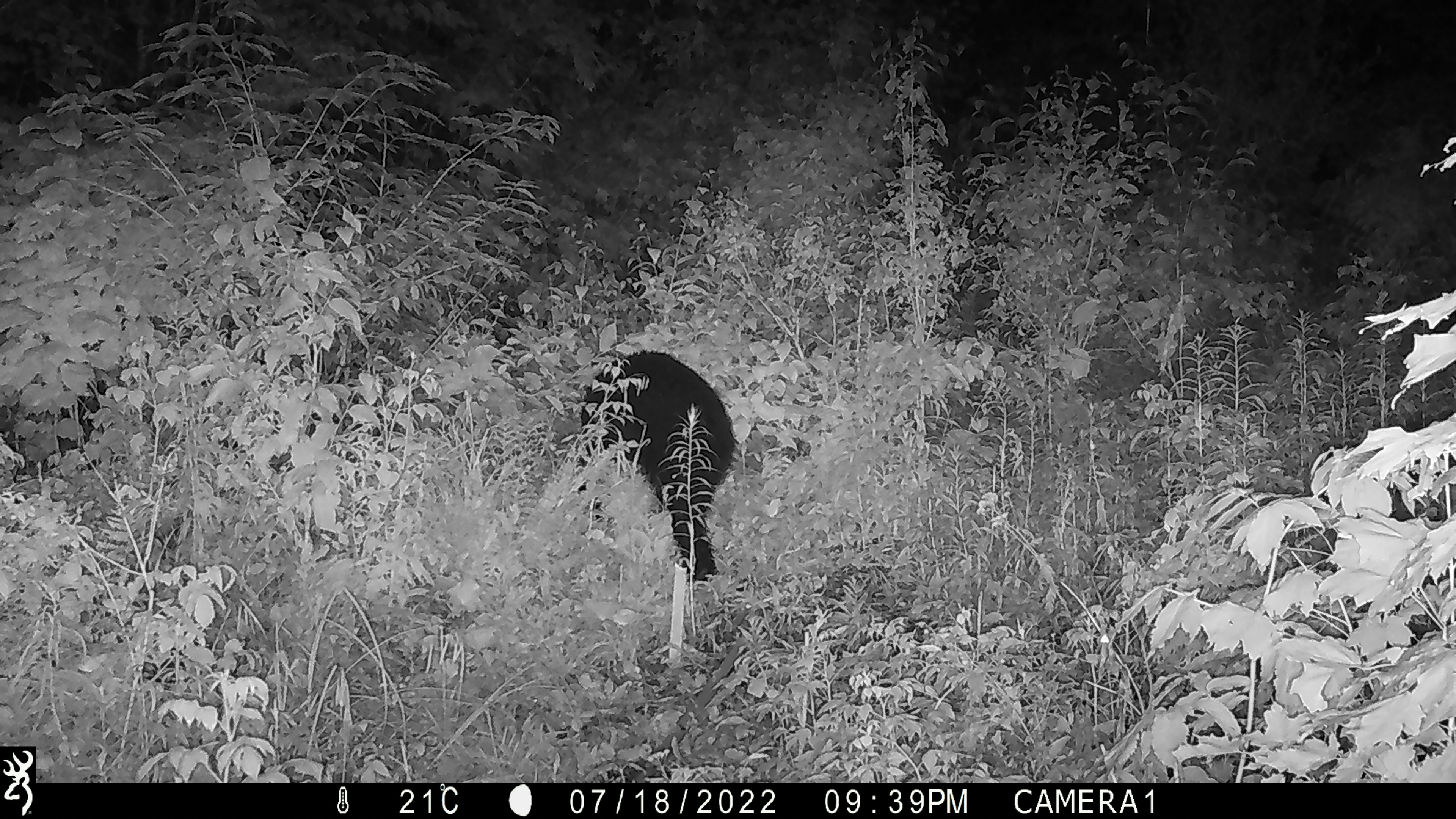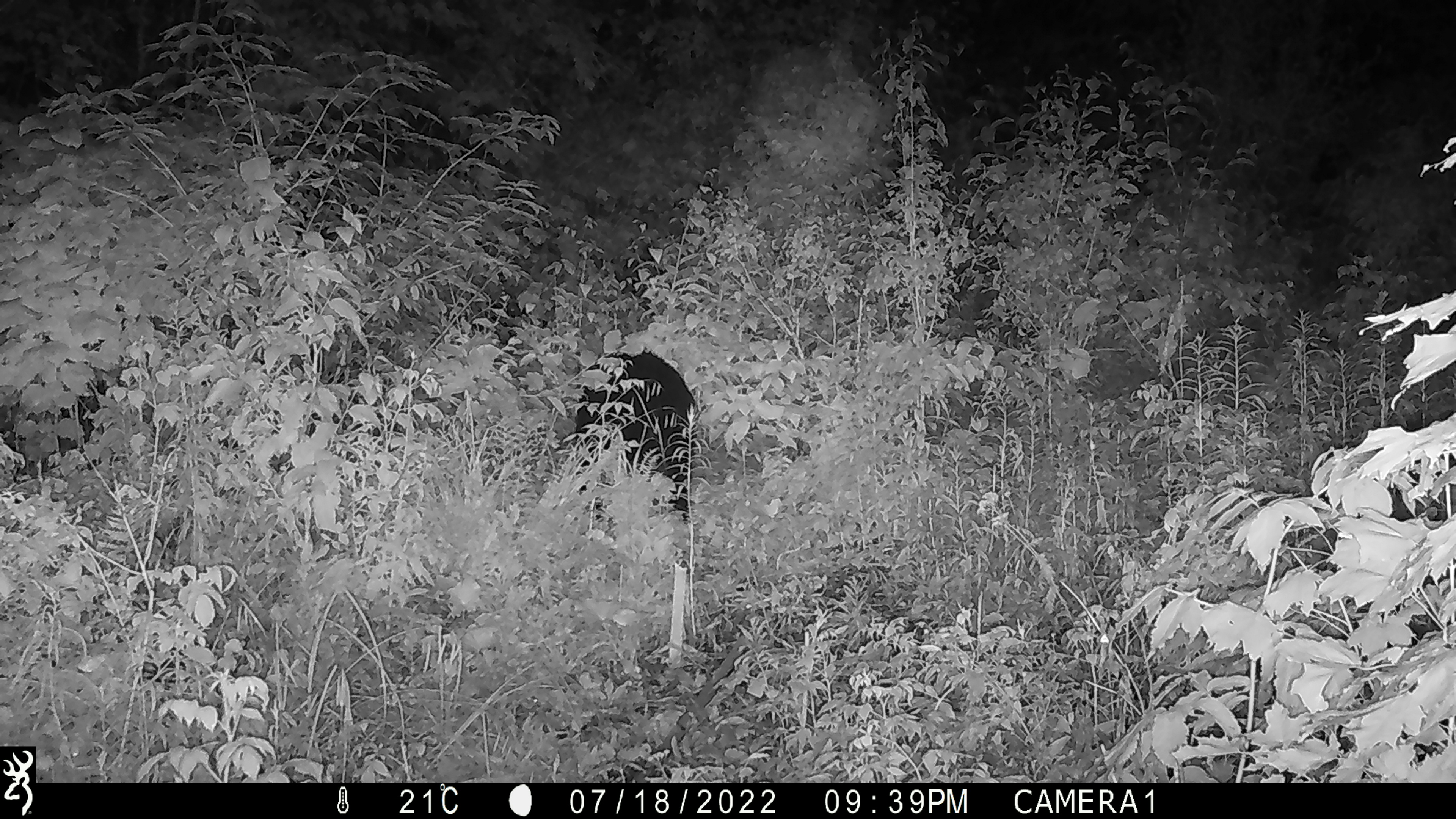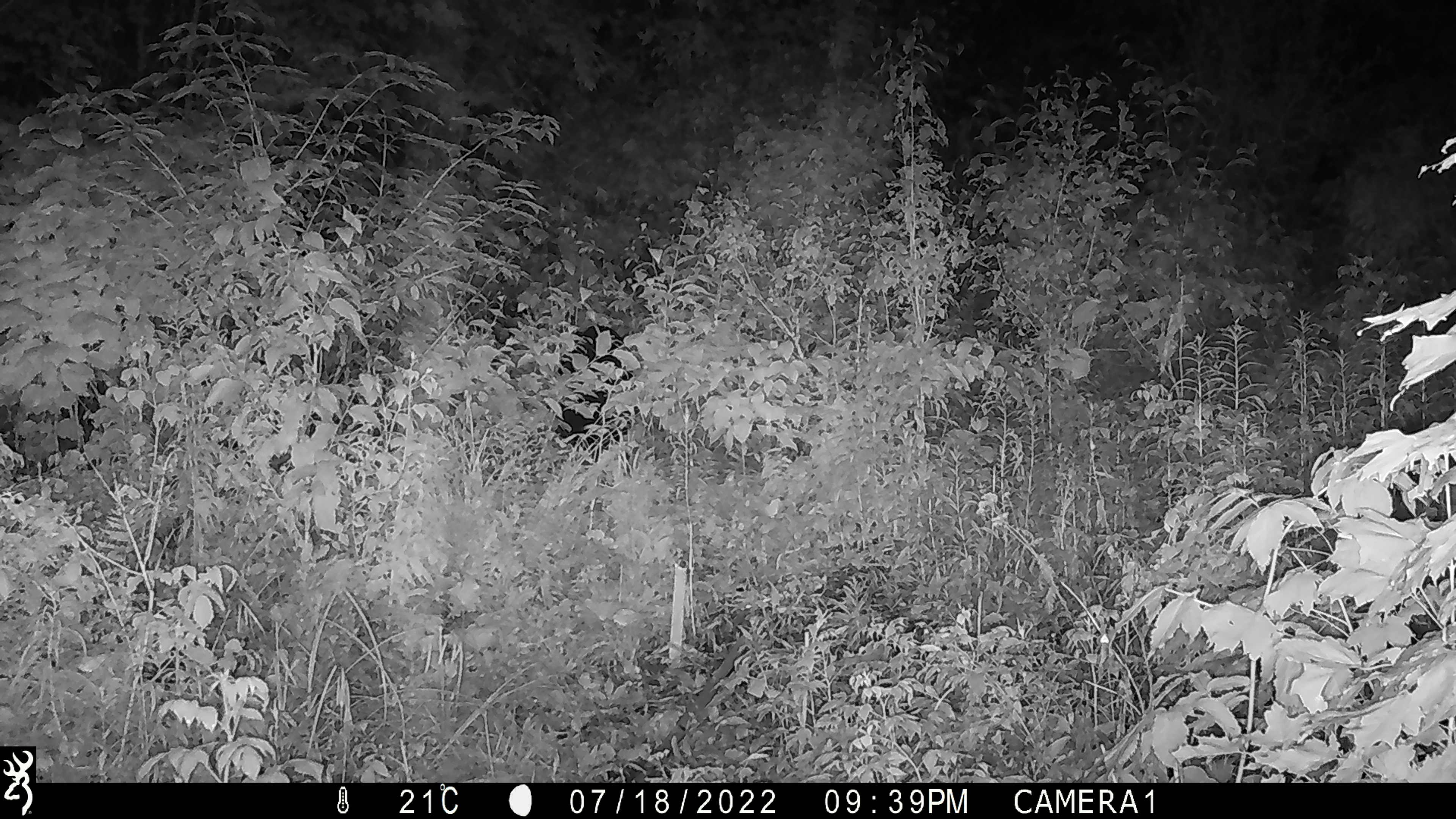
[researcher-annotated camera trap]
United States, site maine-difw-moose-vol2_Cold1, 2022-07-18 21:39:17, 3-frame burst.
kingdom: Animalia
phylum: Chordata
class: Mammalia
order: Carnivora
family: Ursidae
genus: Ursus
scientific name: Ursus americanus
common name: black bear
Black bear (Ursus americanus).